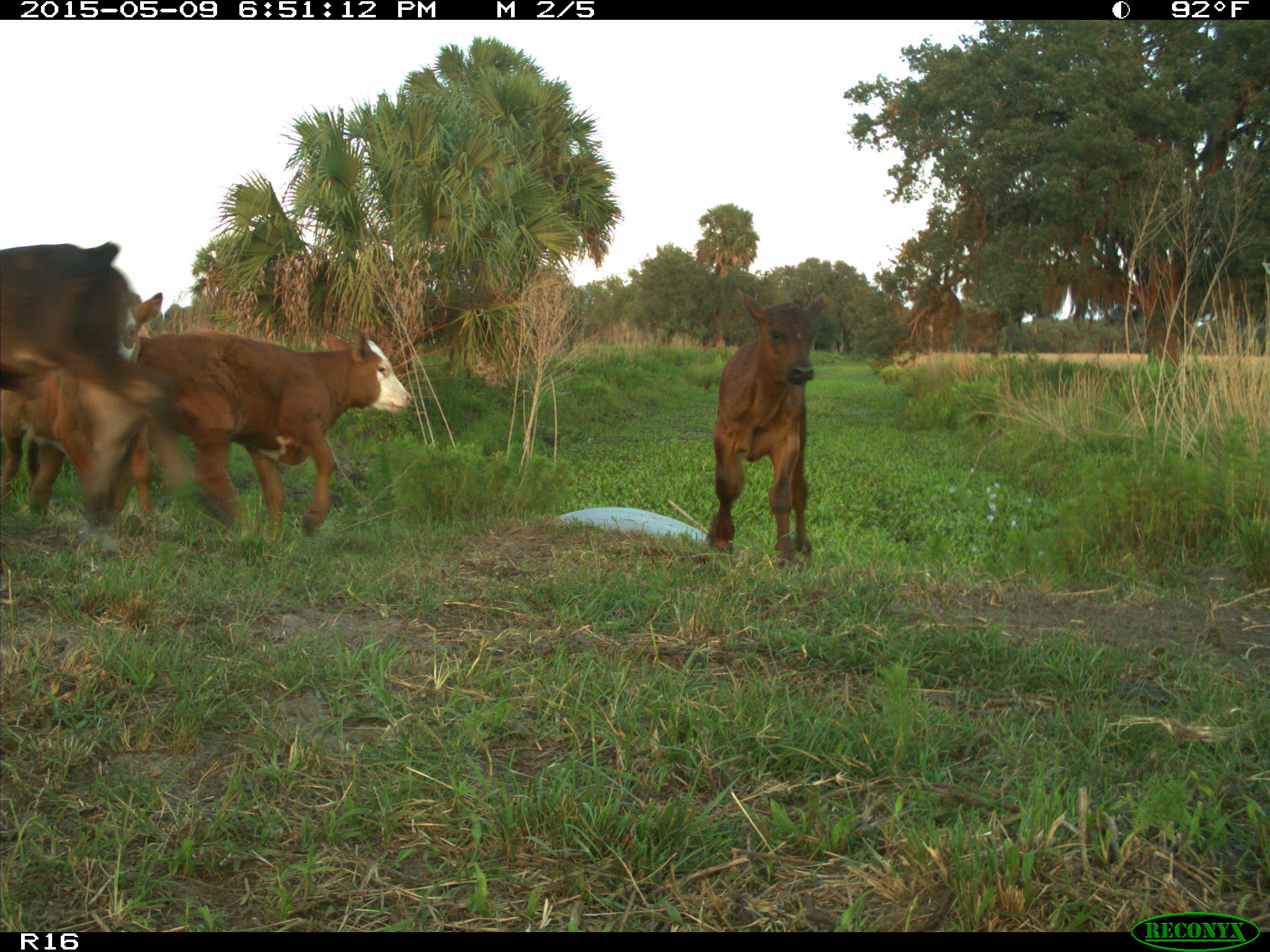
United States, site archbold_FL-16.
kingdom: Animalia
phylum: Chordata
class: Mammalia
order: Artiodactyla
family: Bovidae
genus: Bos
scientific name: Bos taurus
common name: domestic cow